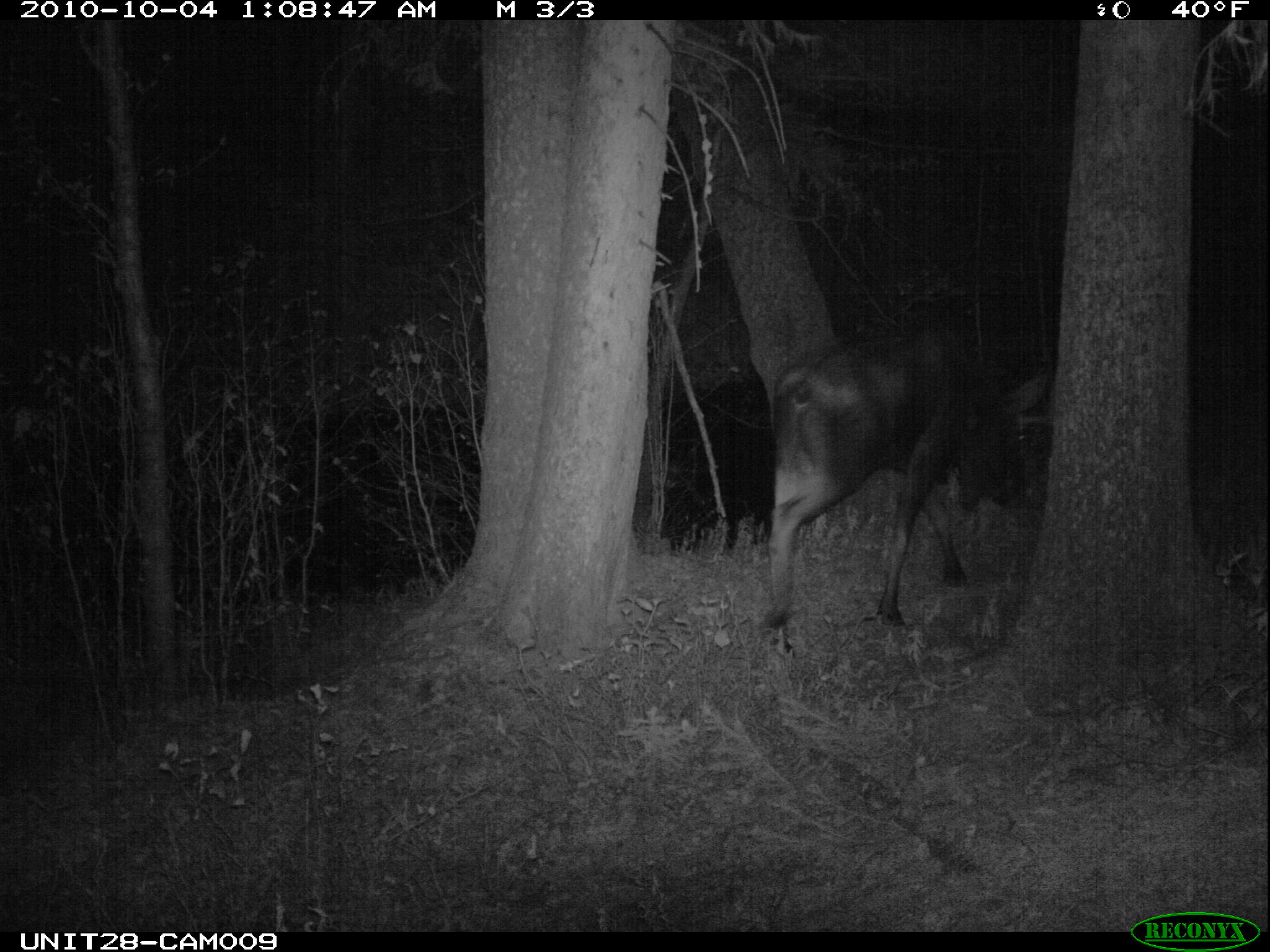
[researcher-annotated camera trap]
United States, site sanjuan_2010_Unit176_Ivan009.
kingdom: Animalia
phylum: Chordata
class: Mammalia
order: Artiodactyla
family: Cervidae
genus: Alces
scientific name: Alces alces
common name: moose